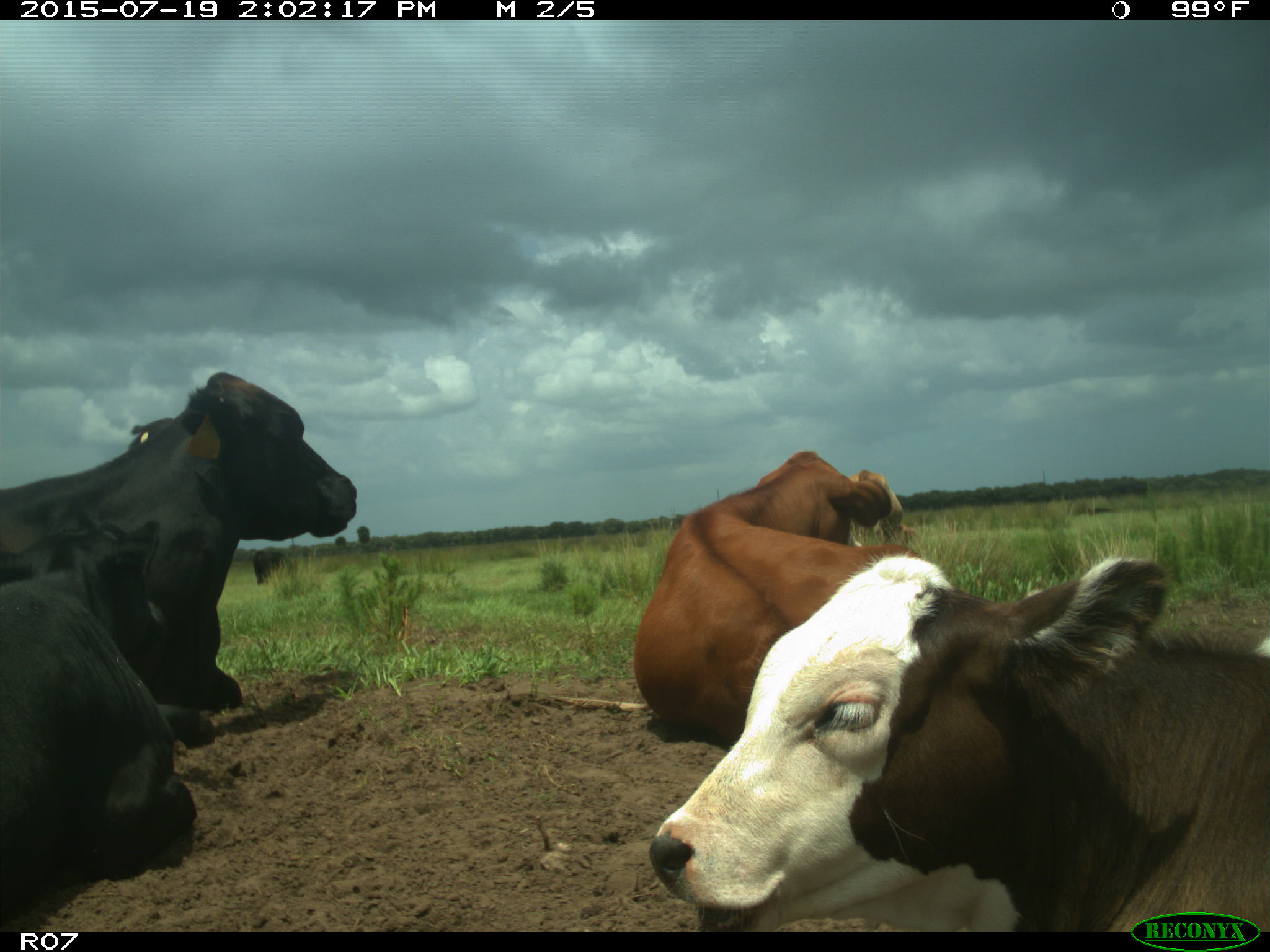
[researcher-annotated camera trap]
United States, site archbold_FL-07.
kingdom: Animalia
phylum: Chordata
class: Mammalia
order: Artiodactyla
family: Bovidae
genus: Bos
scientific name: Bos taurus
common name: domestic cow